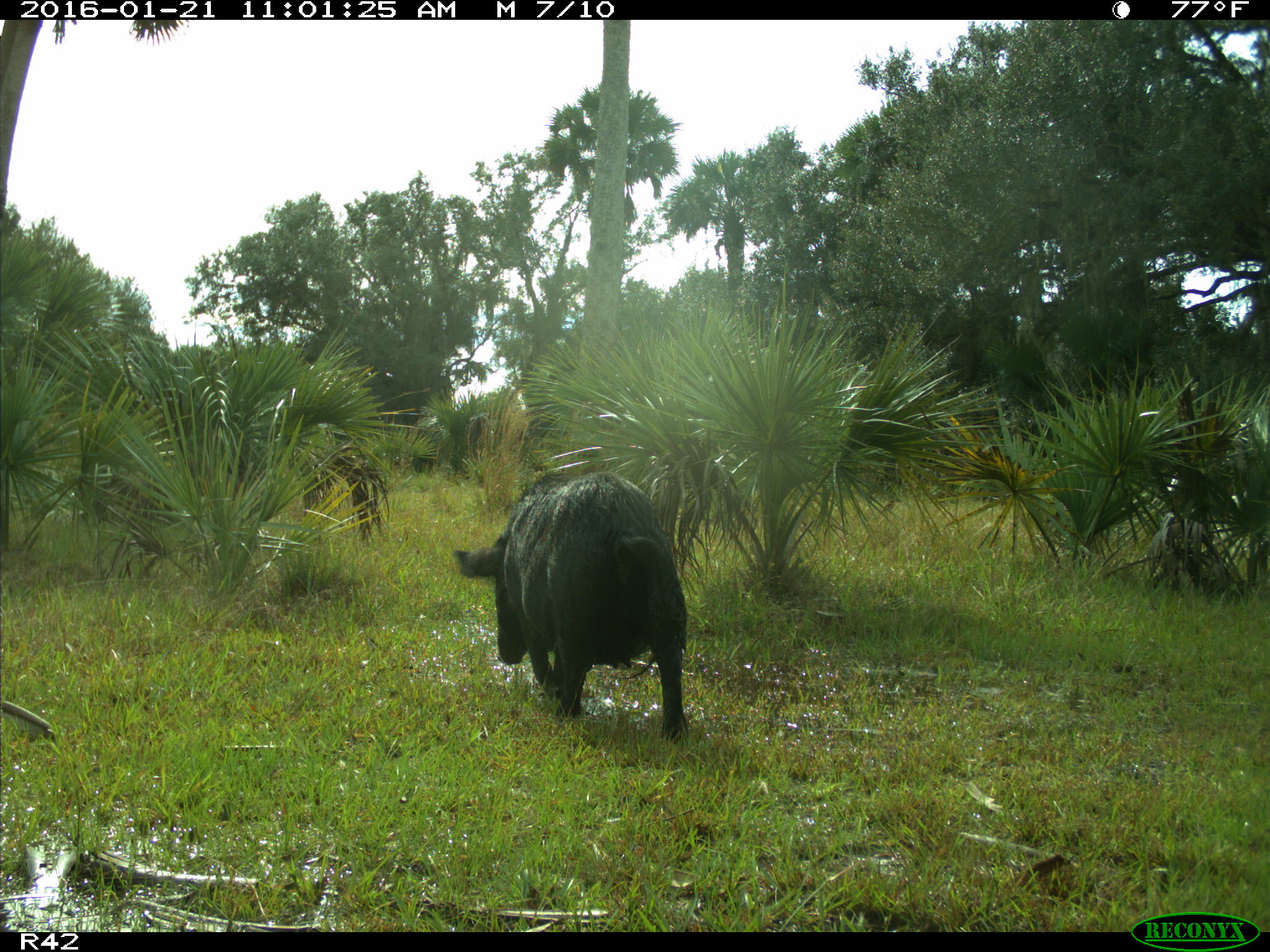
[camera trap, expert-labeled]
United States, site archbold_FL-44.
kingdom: Animalia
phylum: Chordata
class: Mammalia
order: Artiodactyla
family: Suidae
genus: Sus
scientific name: Sus scrofa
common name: wild boar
Sus scrofa (wild boar).